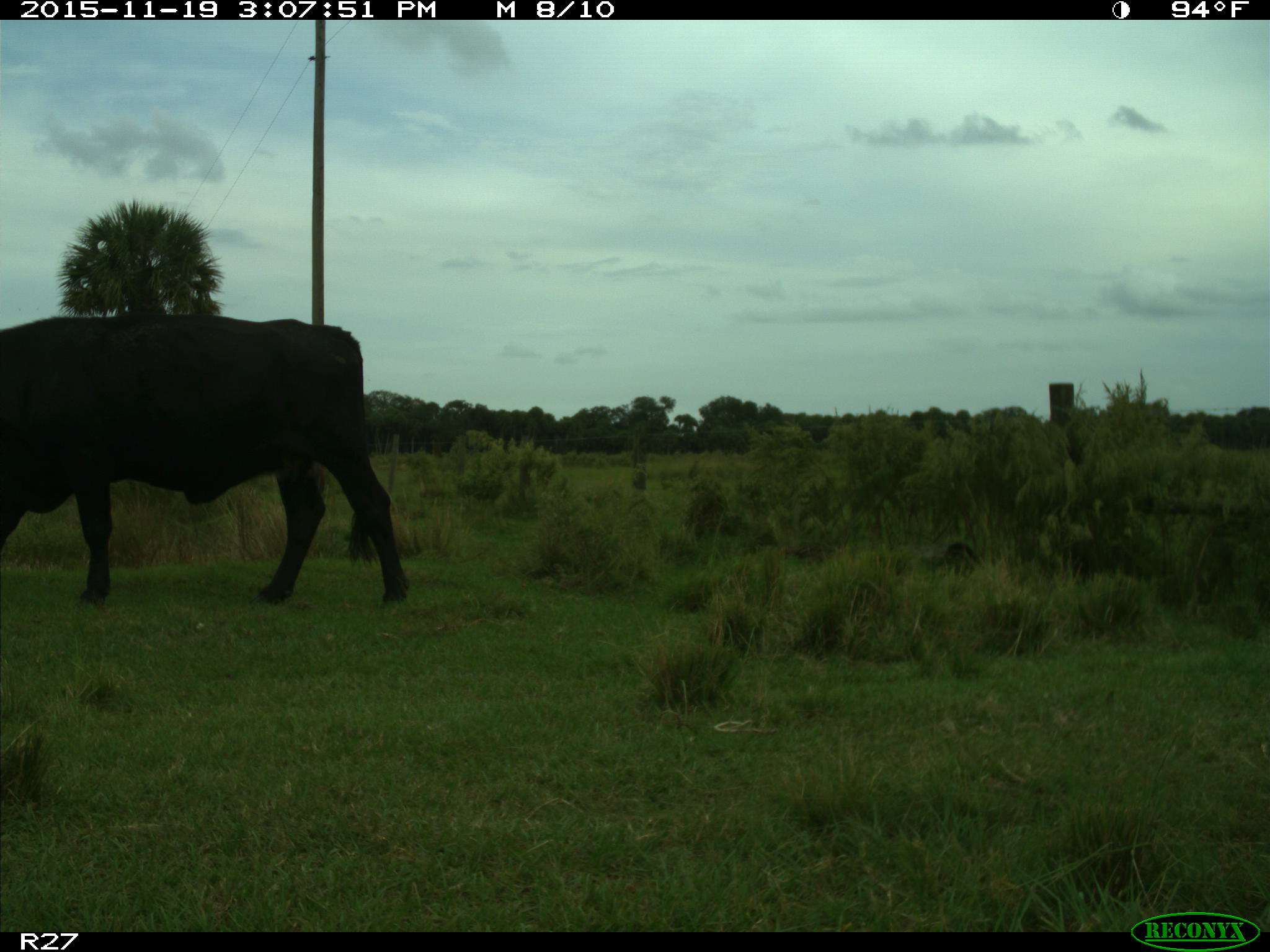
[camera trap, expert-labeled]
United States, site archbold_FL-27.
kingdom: Animalia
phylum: Chordata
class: Mammalia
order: Artiodactyla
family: Bovidae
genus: Bos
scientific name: Bos taurus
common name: domestic cow